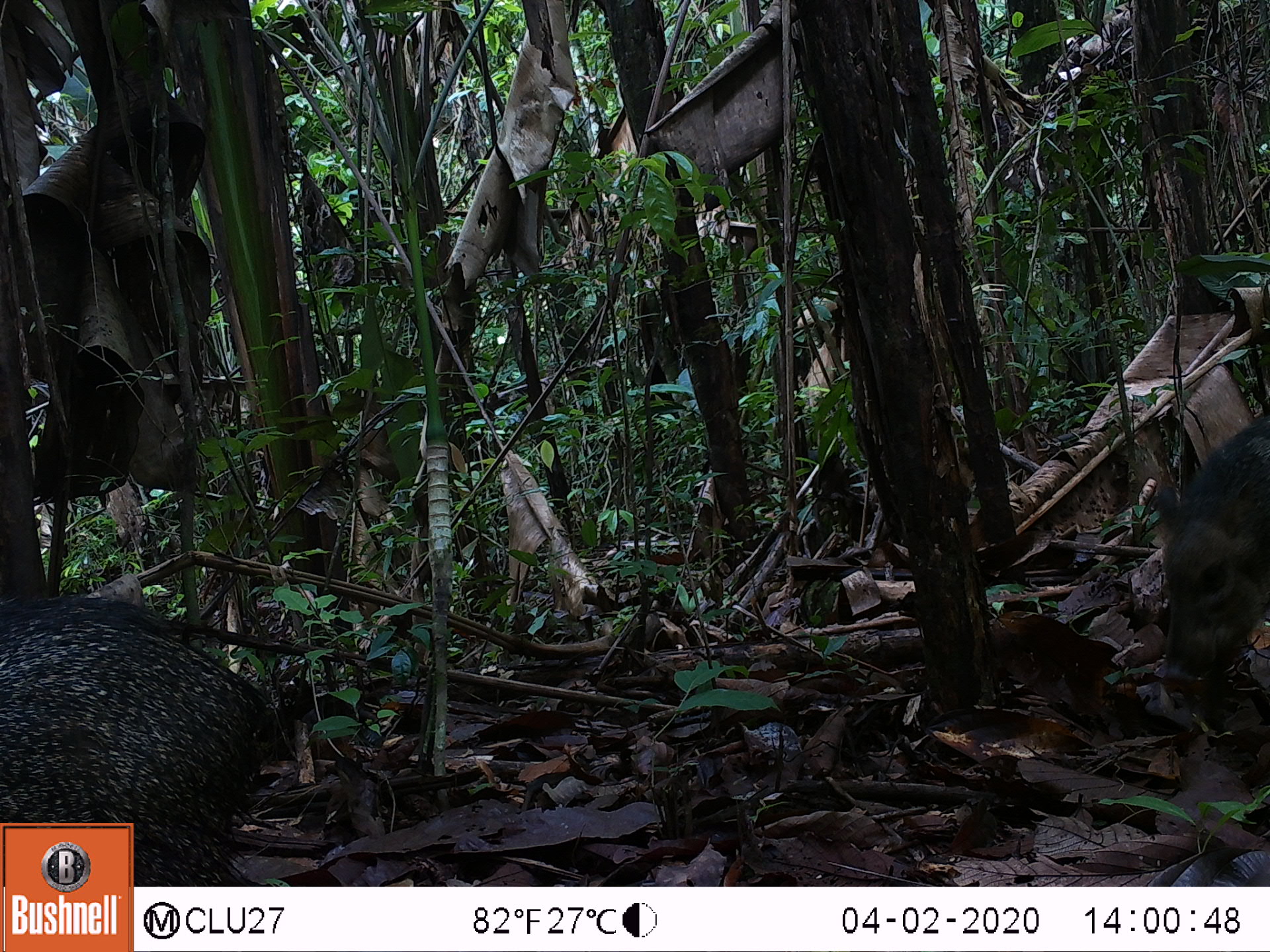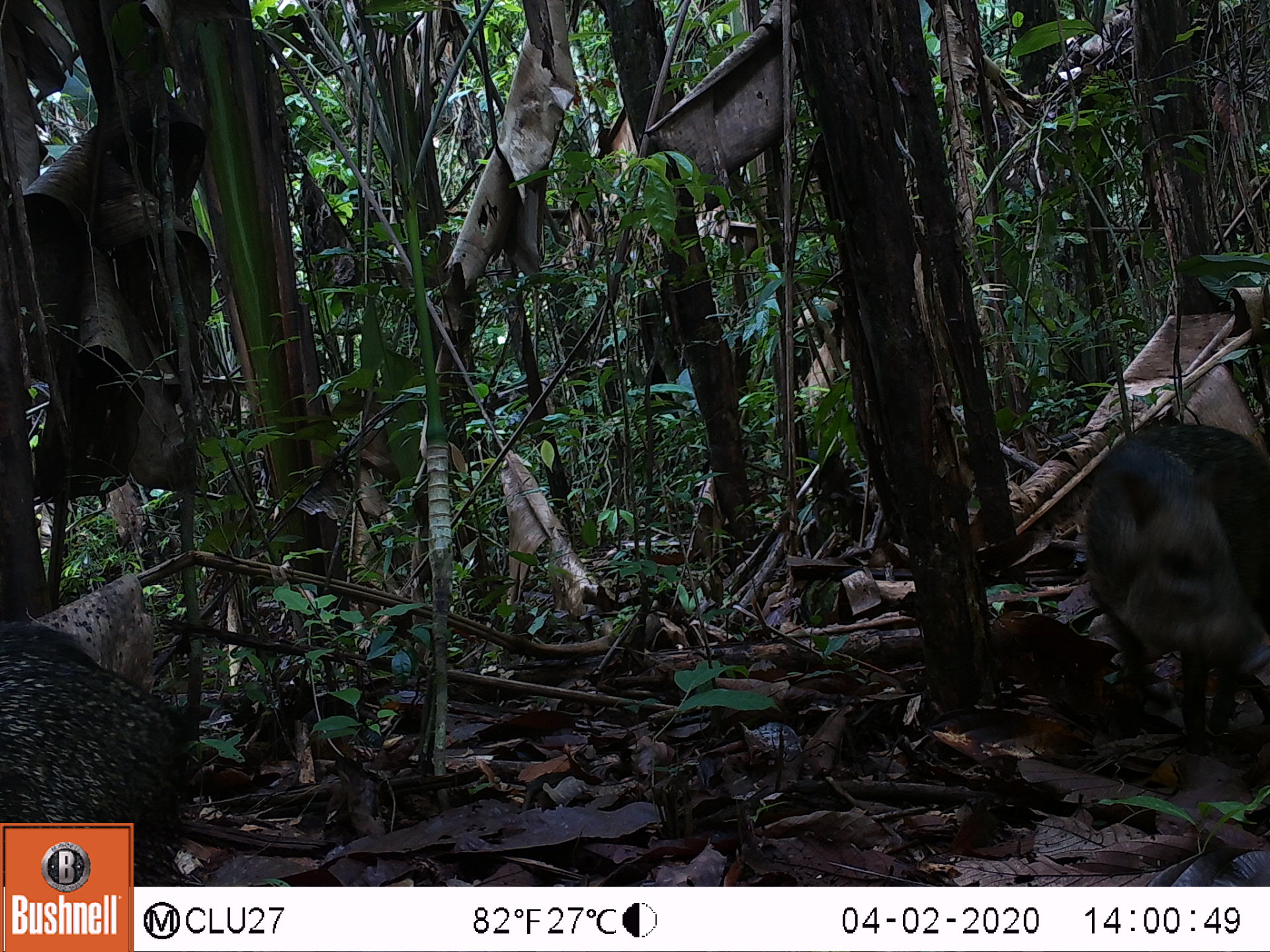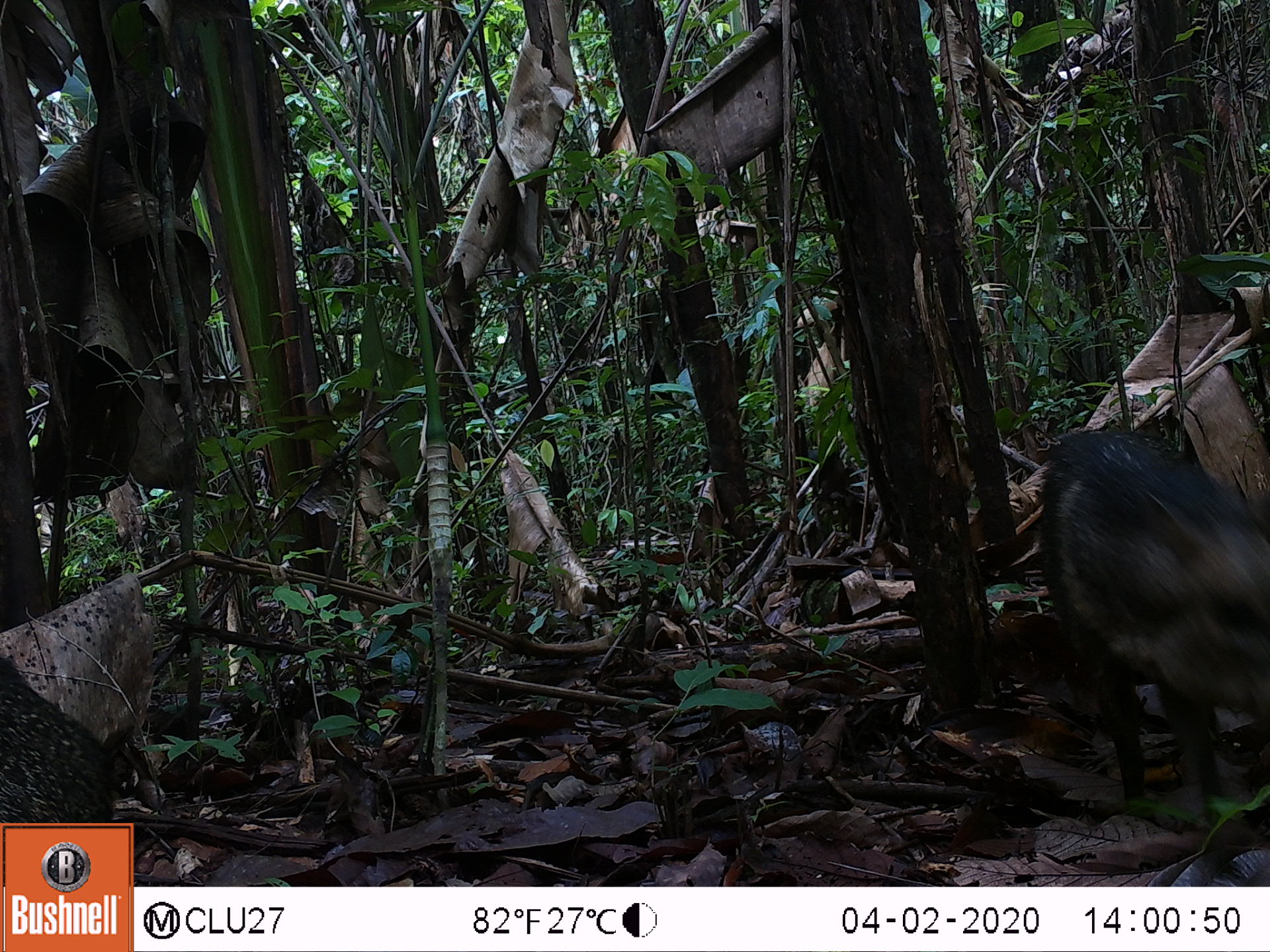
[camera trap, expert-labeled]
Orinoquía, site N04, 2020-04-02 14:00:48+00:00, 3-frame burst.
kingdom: Animalia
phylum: Chordata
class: Mammalia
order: Artiodactyla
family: Tayassuidae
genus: Pecari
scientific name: Pecari tajacu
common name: collared peccary